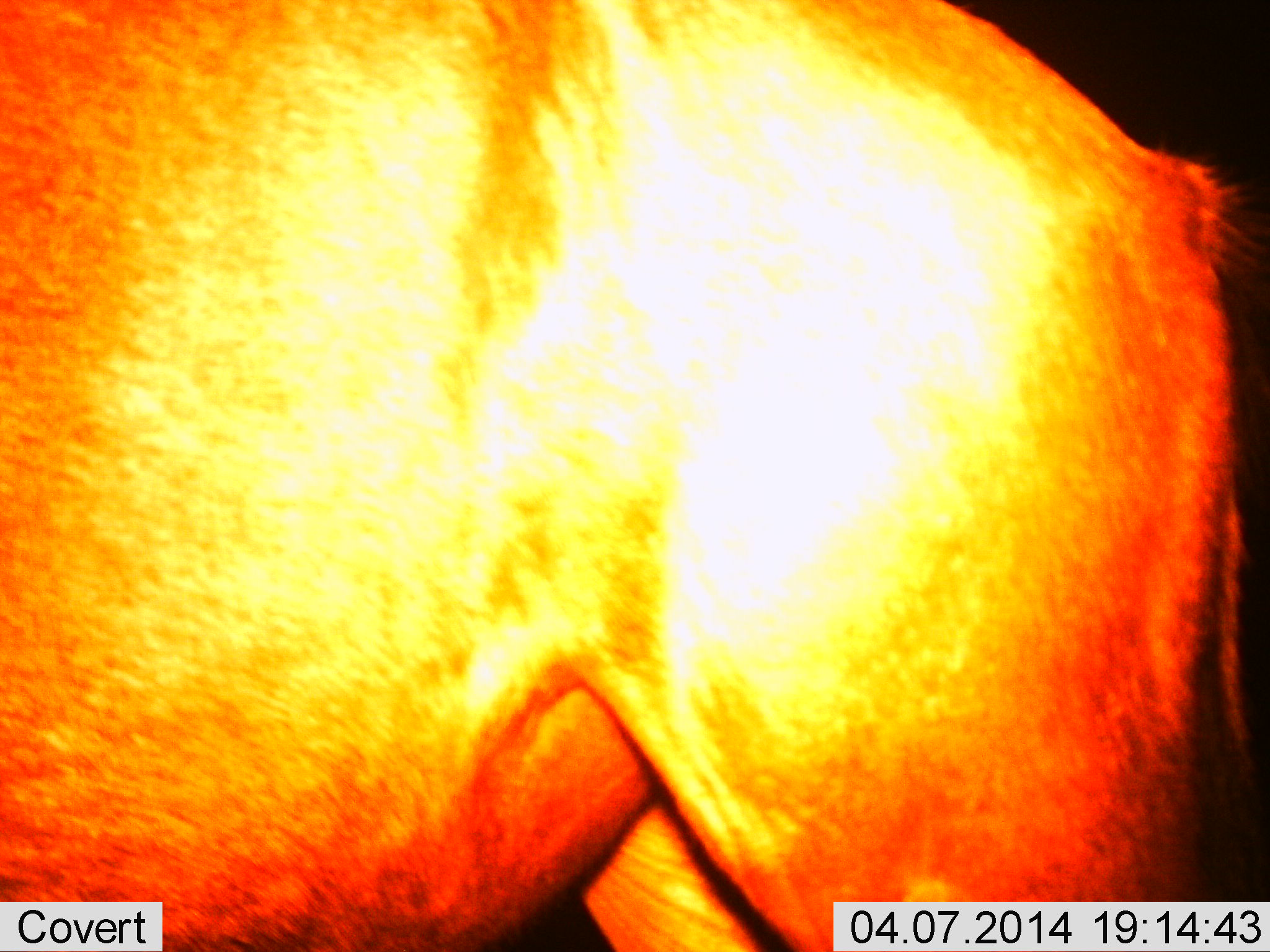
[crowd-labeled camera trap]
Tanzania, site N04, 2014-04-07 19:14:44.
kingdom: Animalia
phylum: Chordata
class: Mammalia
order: Artiodactyla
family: Bovidae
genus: Connochaetes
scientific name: Connochaetes taurinus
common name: blue wildebeest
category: wildebeest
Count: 1.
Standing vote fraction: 80%.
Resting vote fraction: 0%.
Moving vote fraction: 20%.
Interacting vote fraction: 0%.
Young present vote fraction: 0%.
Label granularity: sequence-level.